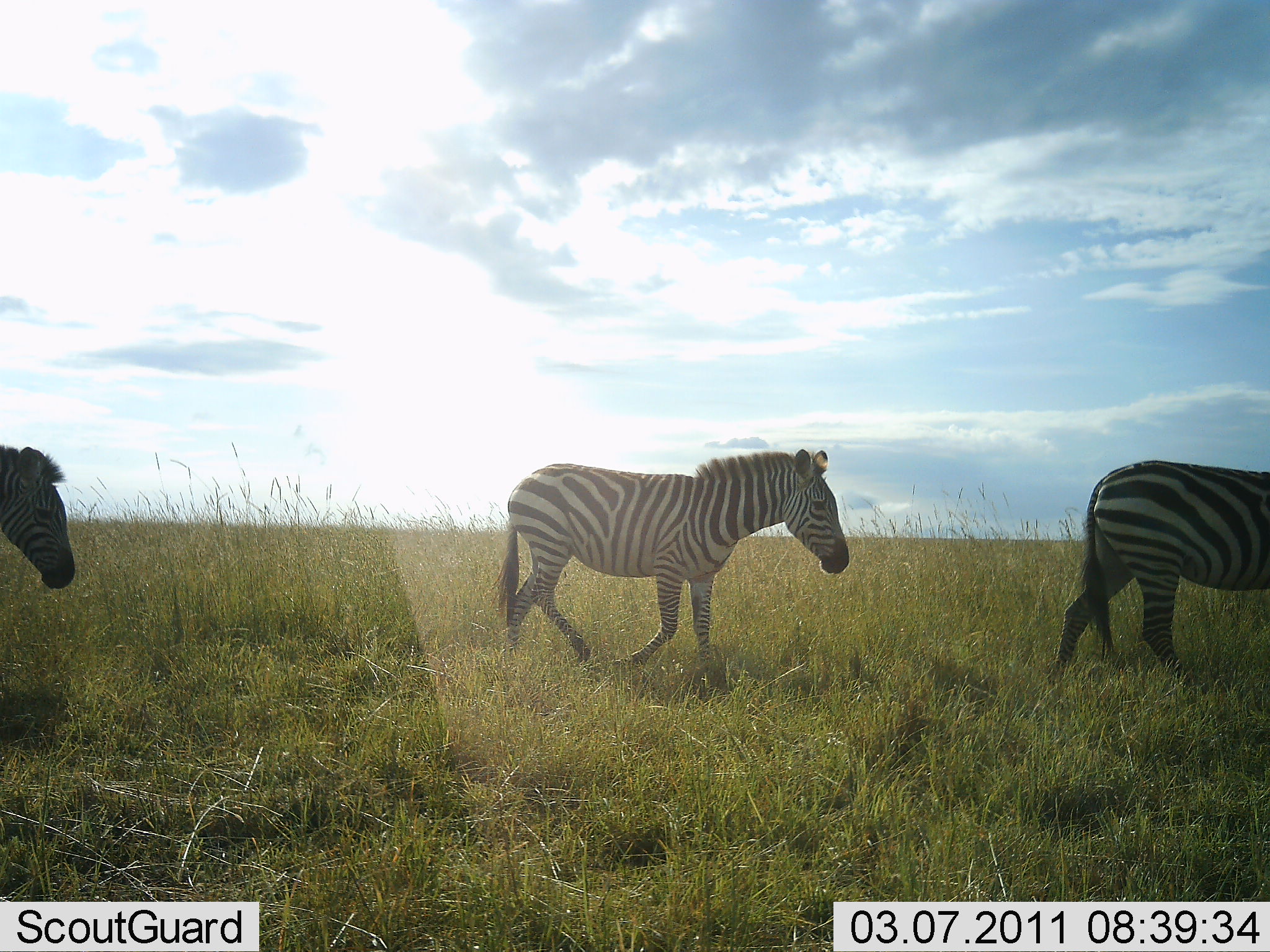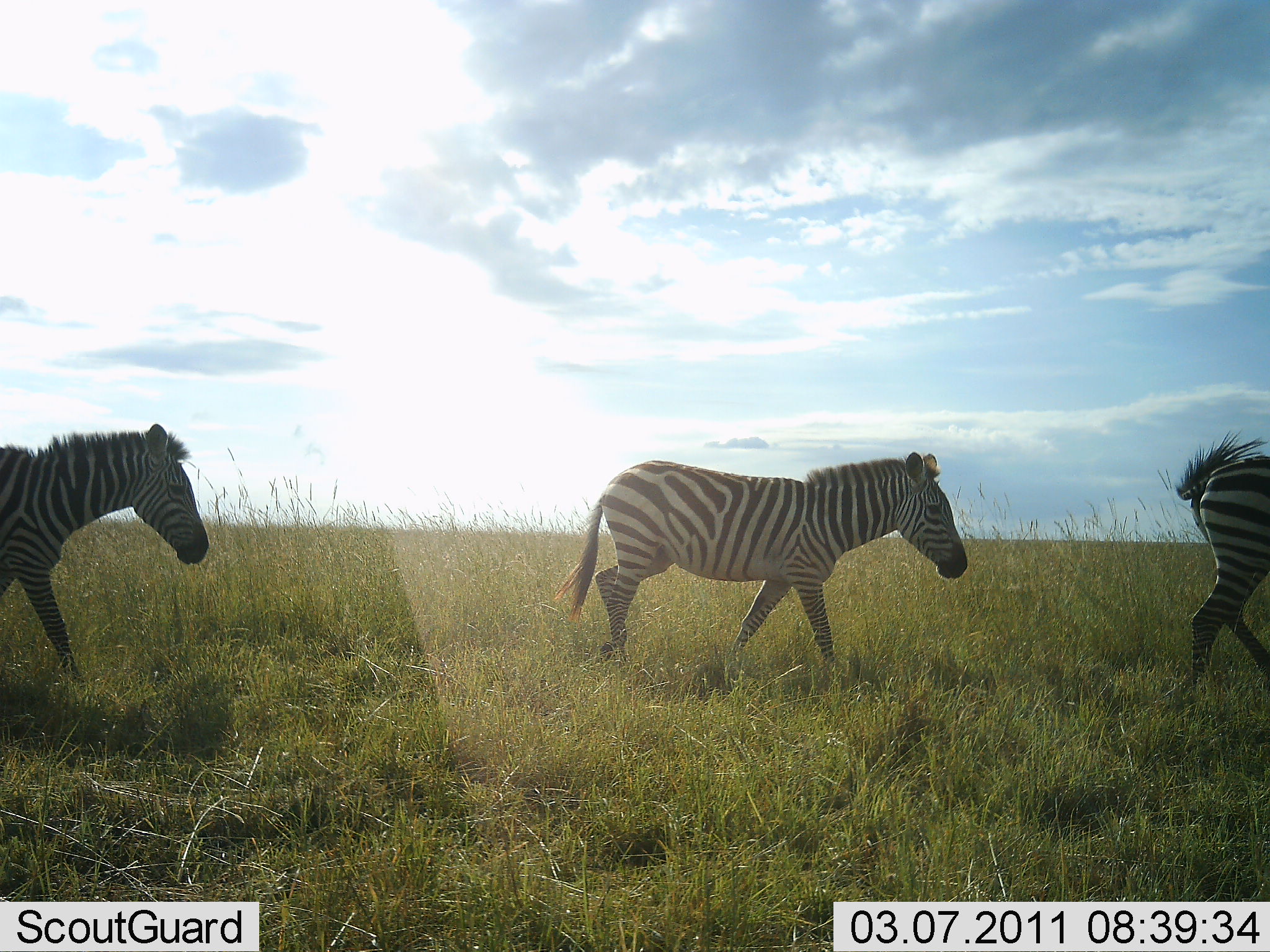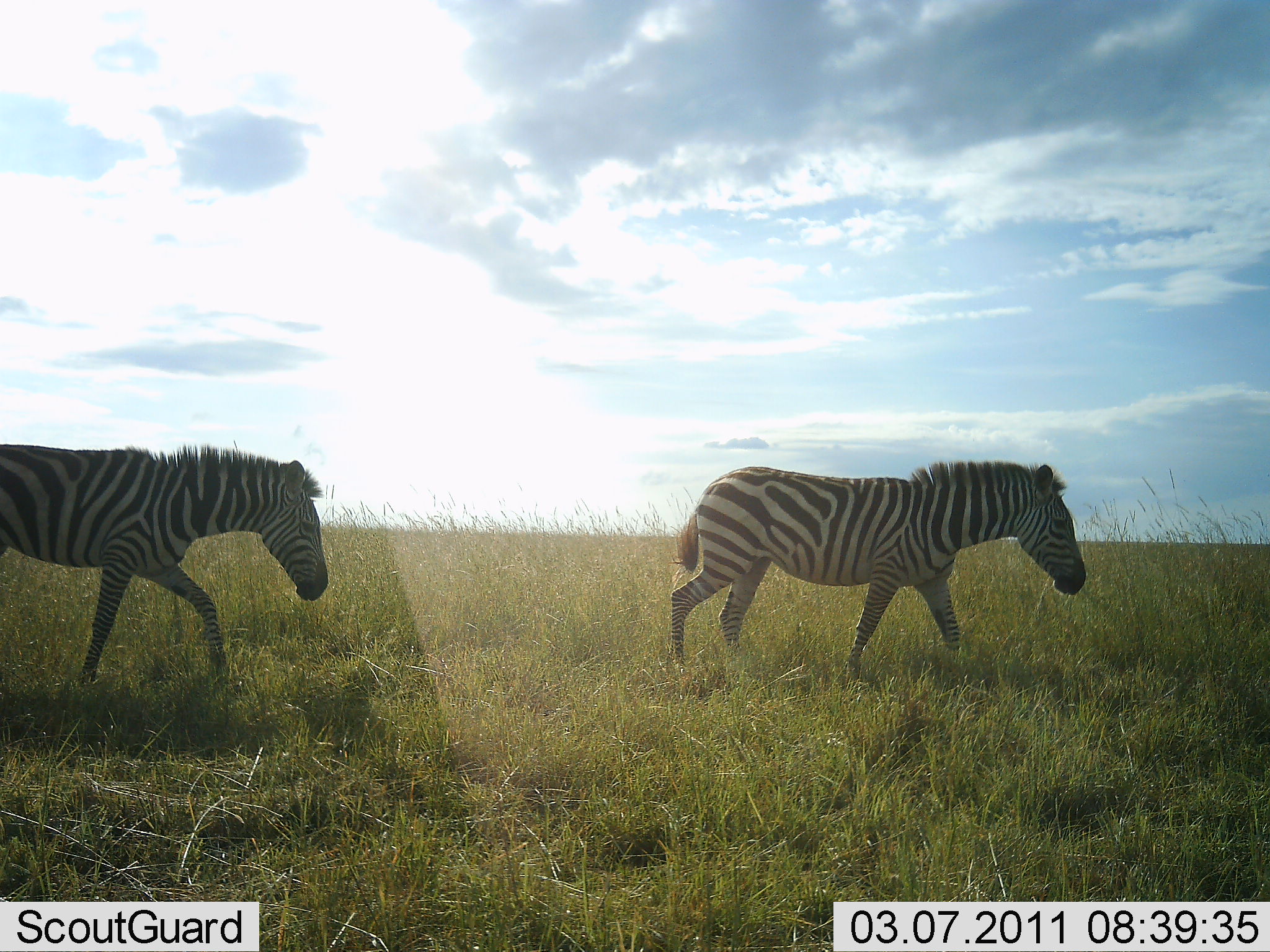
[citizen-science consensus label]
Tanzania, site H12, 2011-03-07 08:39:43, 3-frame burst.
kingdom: Animalia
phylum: Chordata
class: Mammalia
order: Perissodactyla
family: Equidae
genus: Equus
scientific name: Equus quagga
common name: plains zebra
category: zebra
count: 3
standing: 10%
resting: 0%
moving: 90%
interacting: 0%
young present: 0%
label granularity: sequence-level